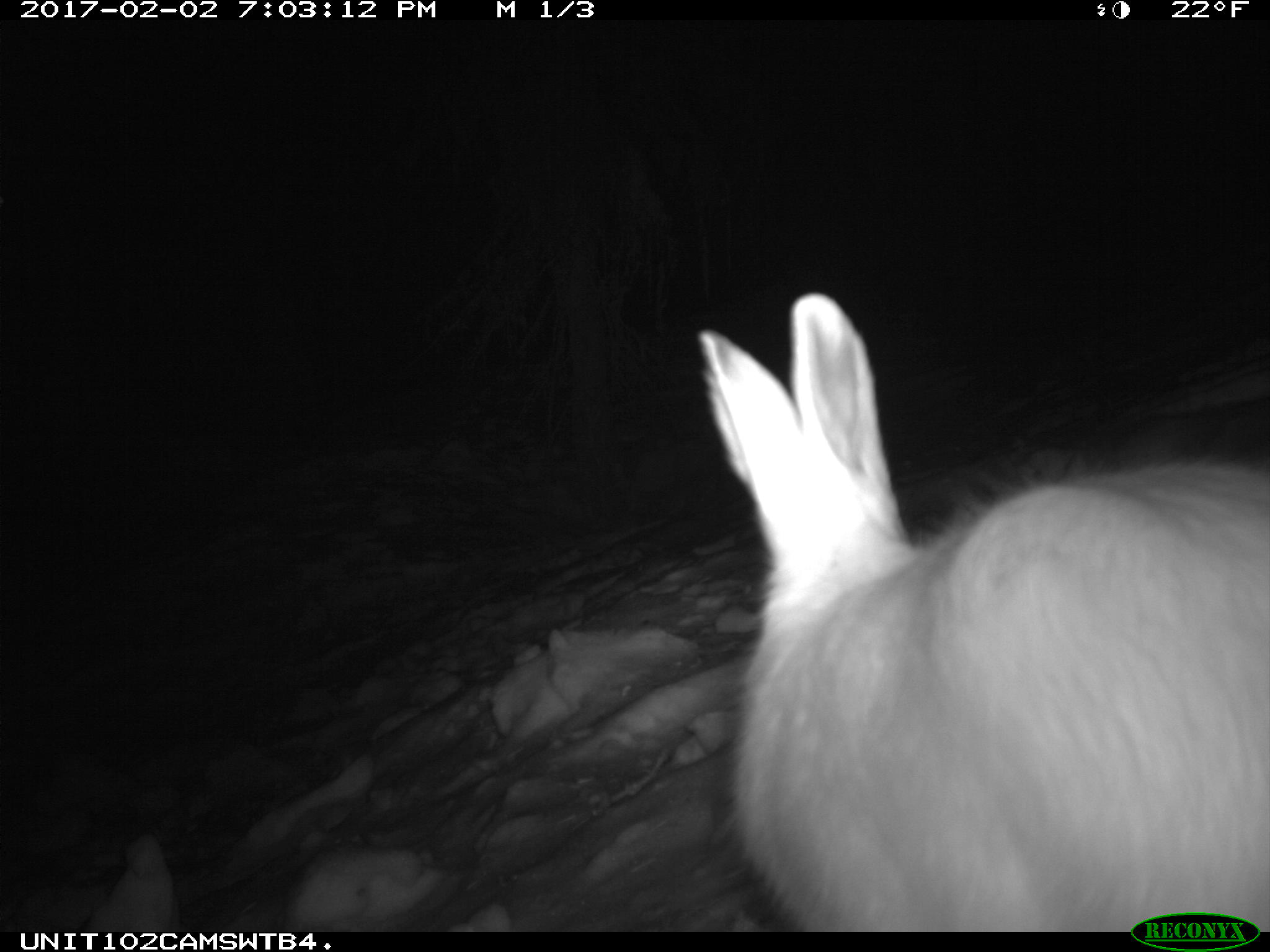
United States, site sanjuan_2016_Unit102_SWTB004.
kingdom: Animalia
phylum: Chordata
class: Mammalia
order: Lagomorpha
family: Leporidae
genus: Lepus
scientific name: Lepus americanus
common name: snowshoe hare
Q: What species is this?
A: Lepus americanus (snowshoe hare).